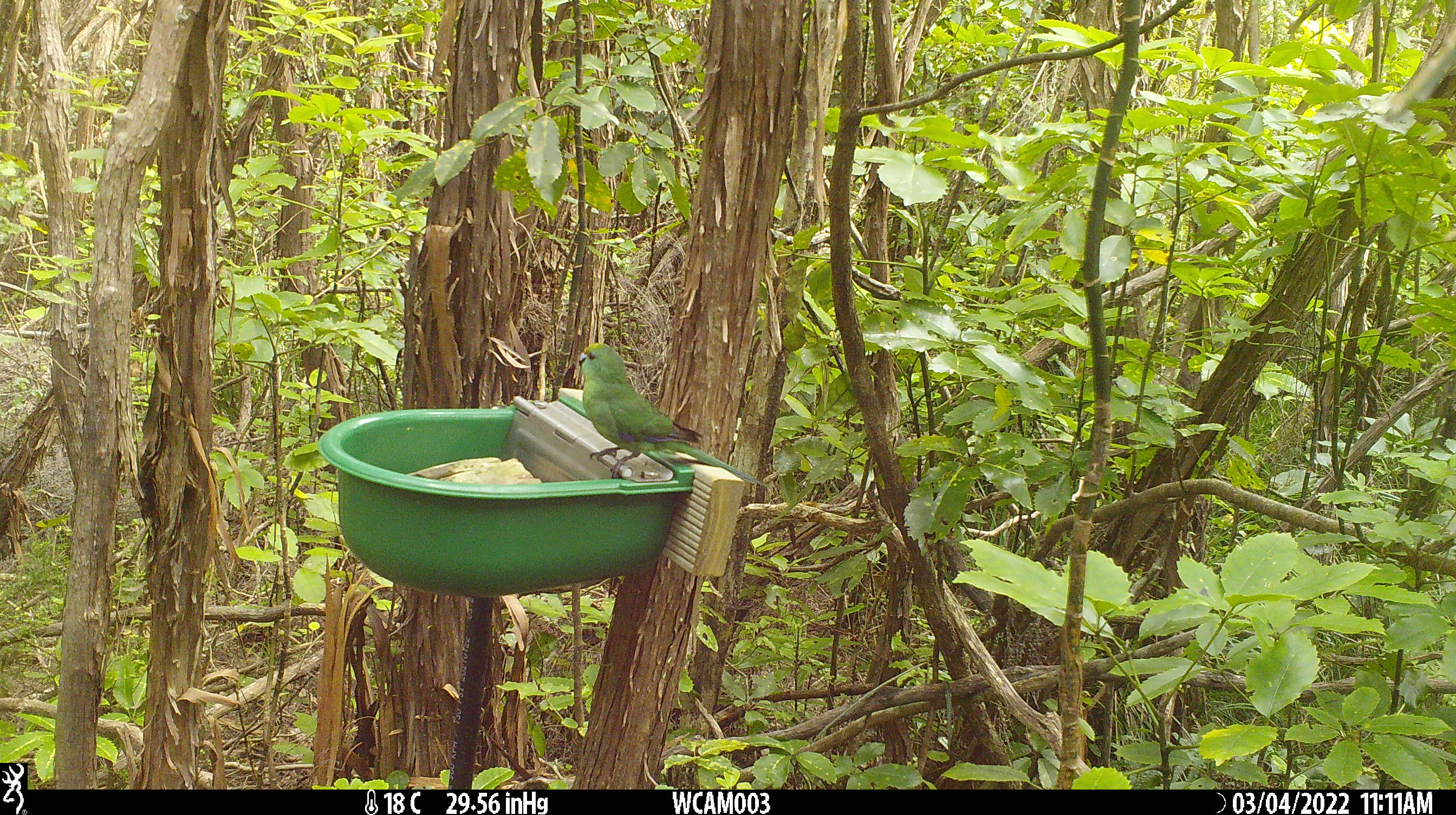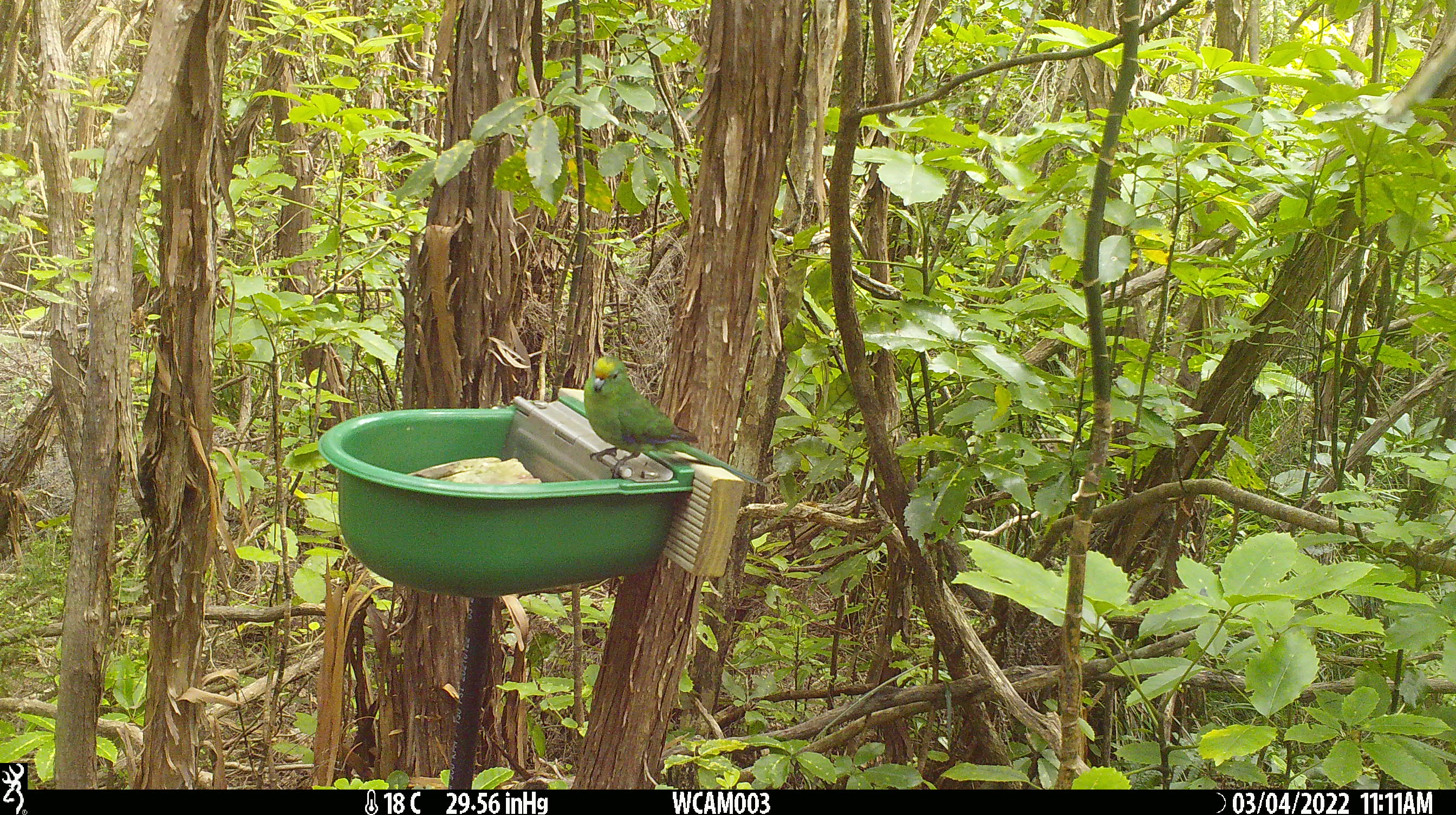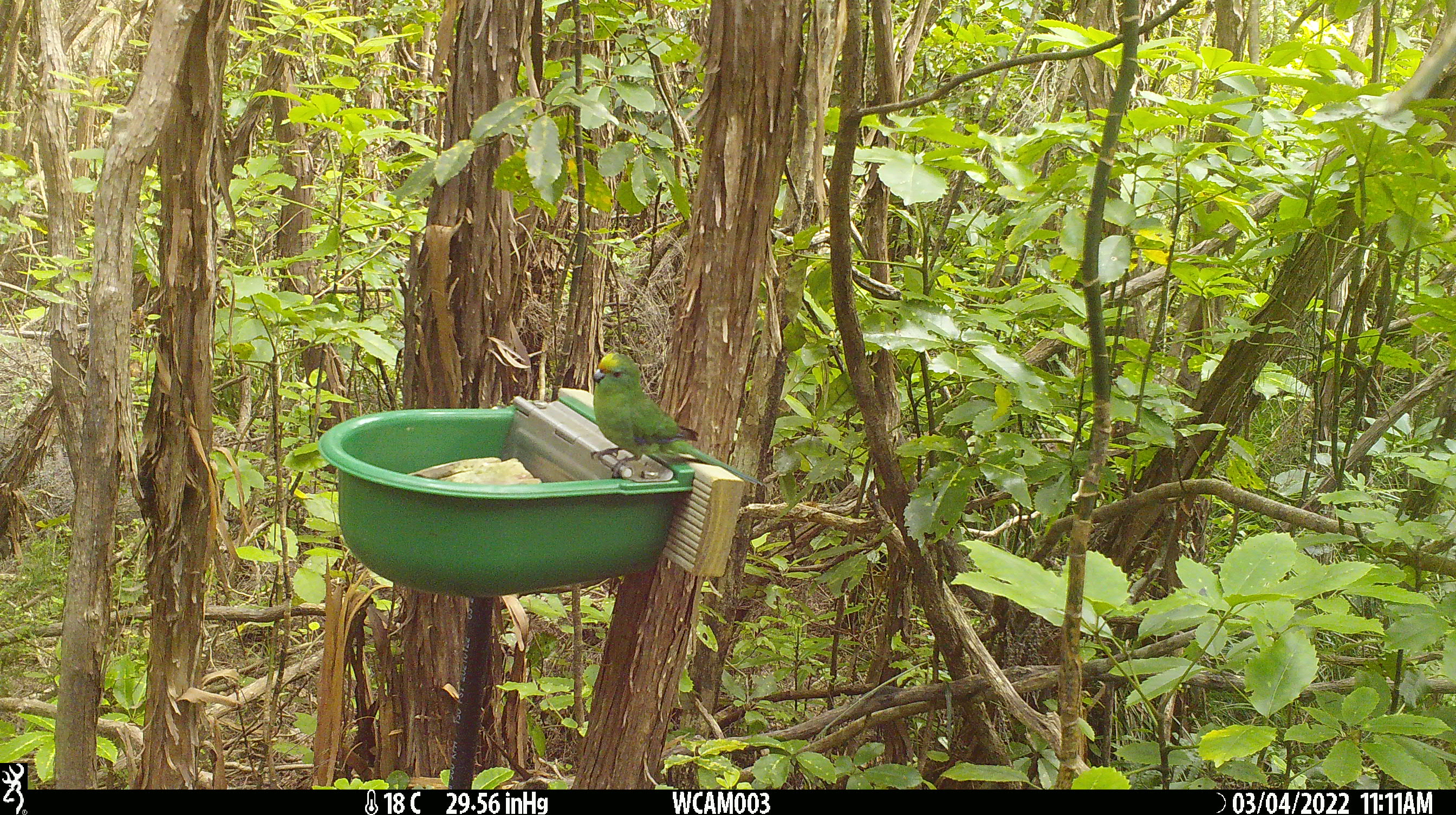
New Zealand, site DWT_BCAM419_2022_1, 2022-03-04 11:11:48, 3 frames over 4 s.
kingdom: Animalia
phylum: Chordata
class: Aves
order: Psittaciformes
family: Psittaculidae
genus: Cyanoramphus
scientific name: Cyanoramphus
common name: parakeet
Parakeet (Cyanoramphus).